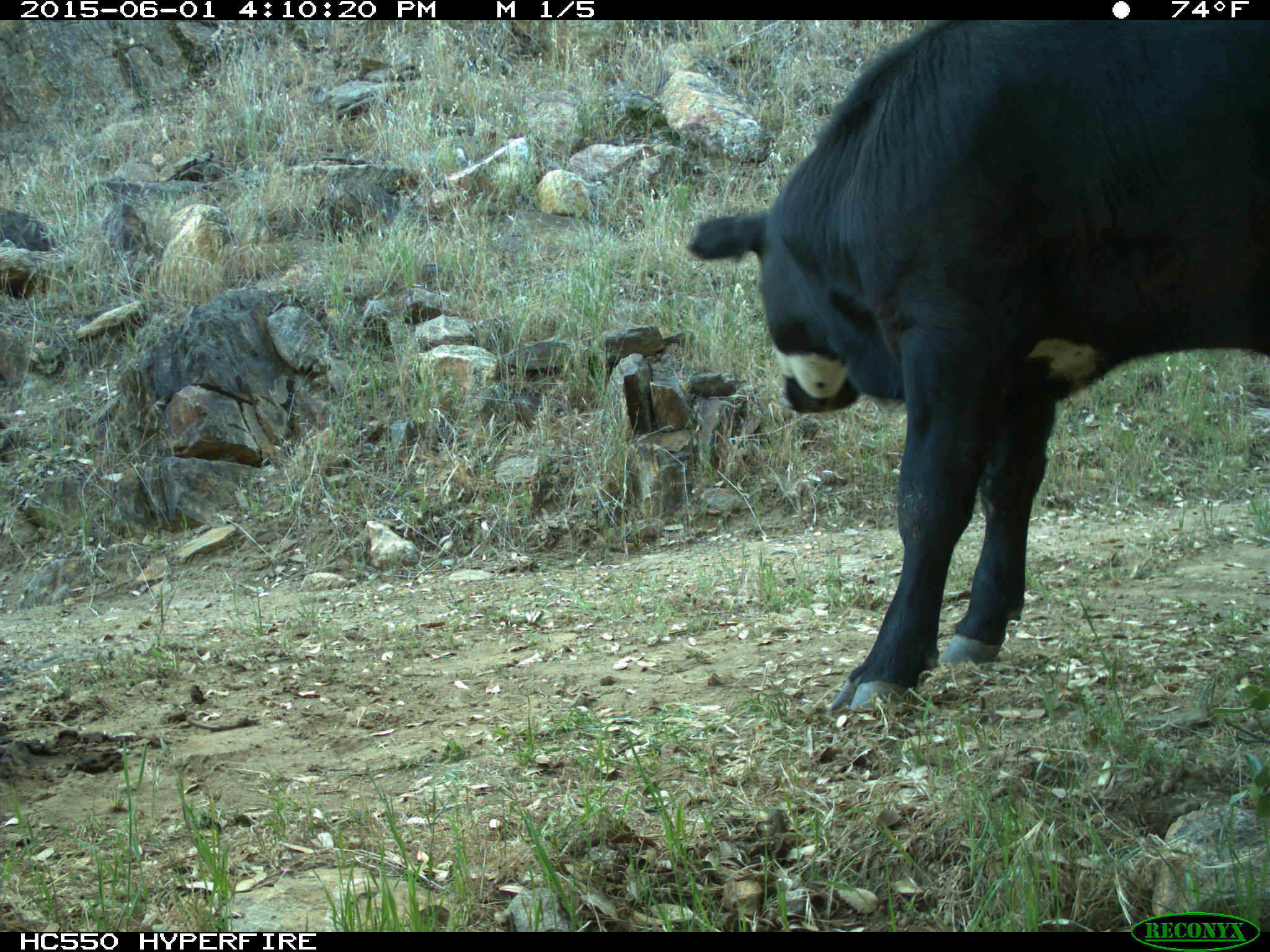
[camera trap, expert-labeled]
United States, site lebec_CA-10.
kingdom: Animalia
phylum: Chordata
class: Mammalia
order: Artiodactyla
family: Bovidae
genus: Bos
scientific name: Bos taurus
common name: domestic cow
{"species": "Bos taurus (domestic cow)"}